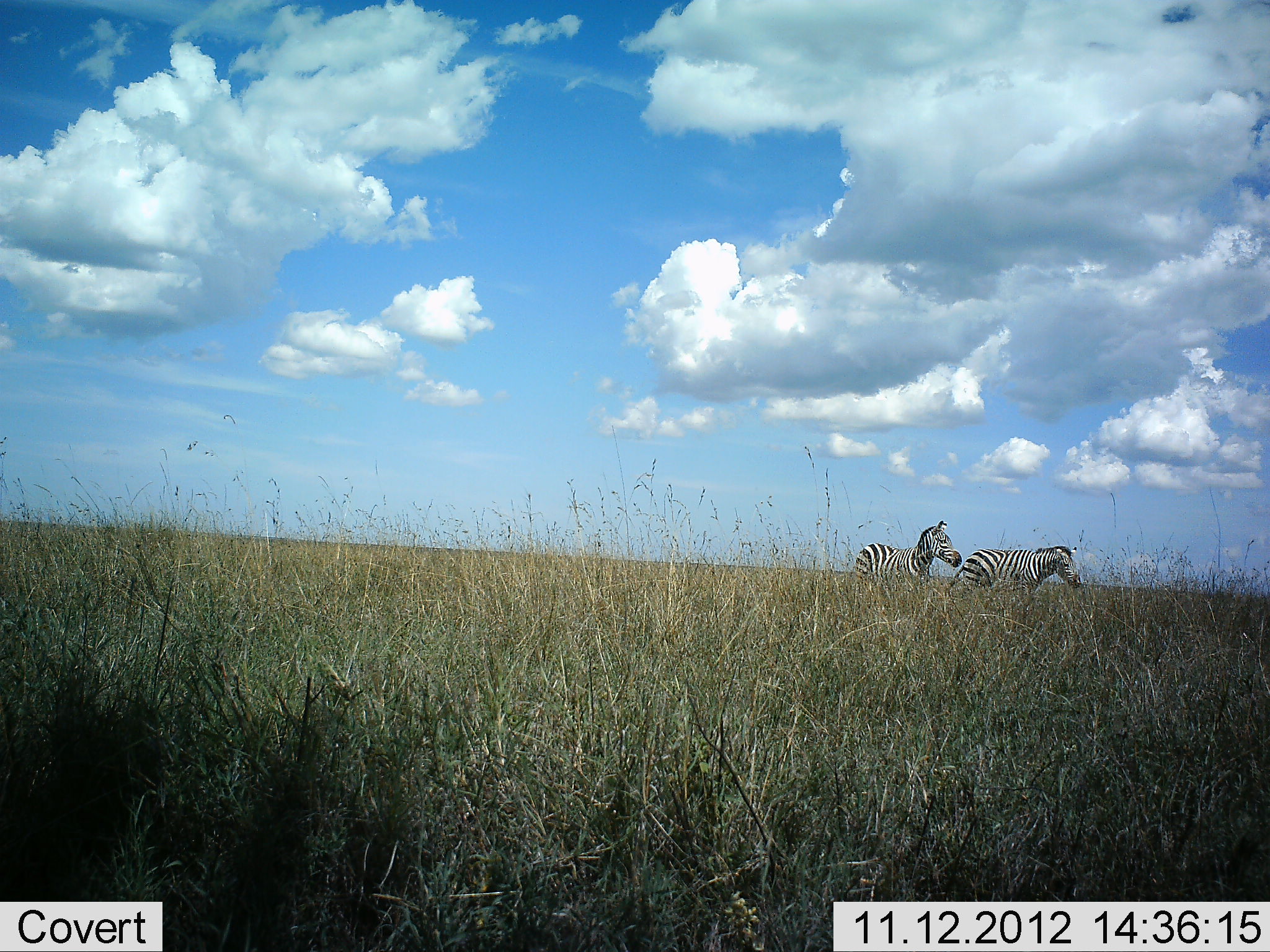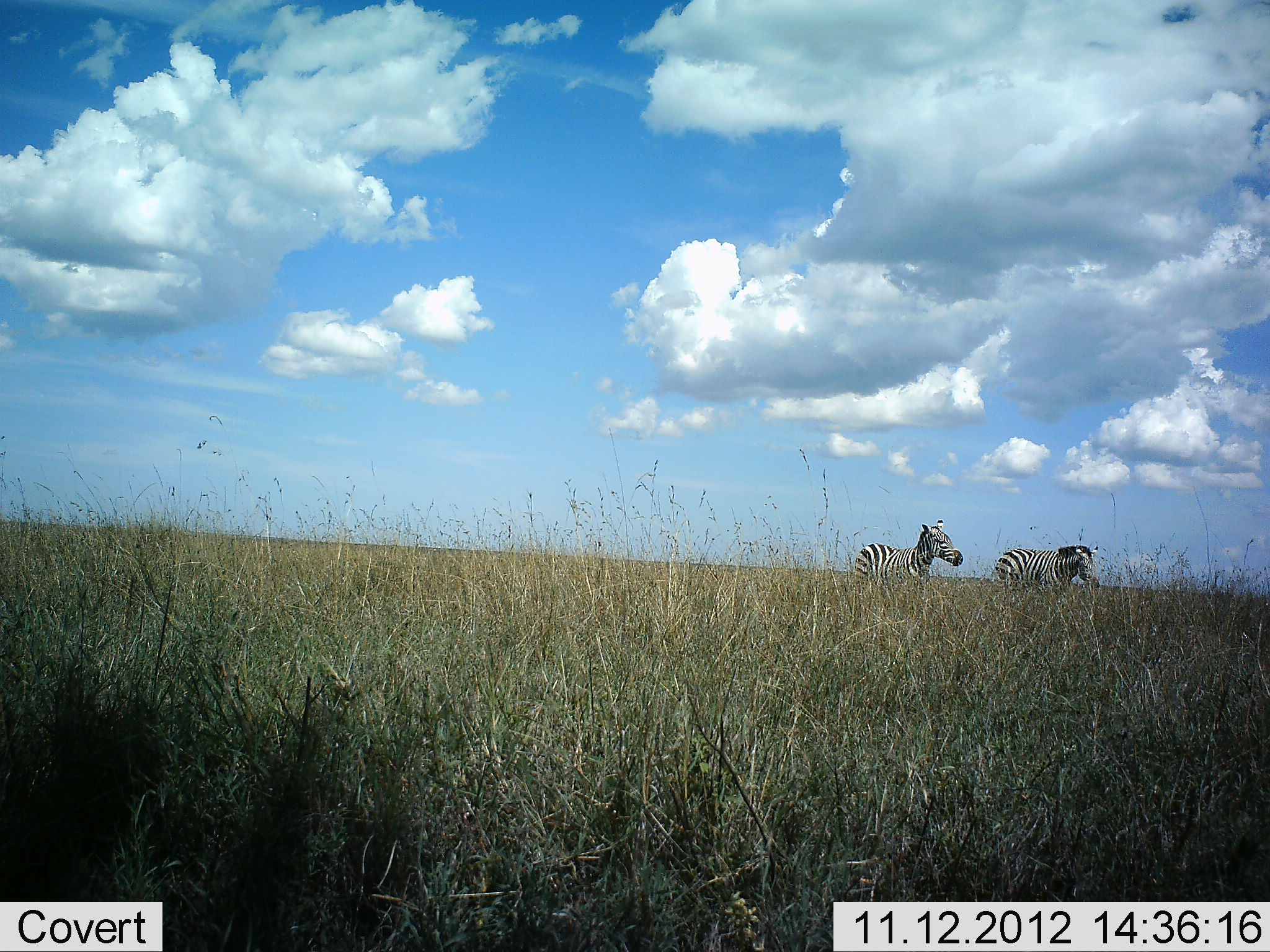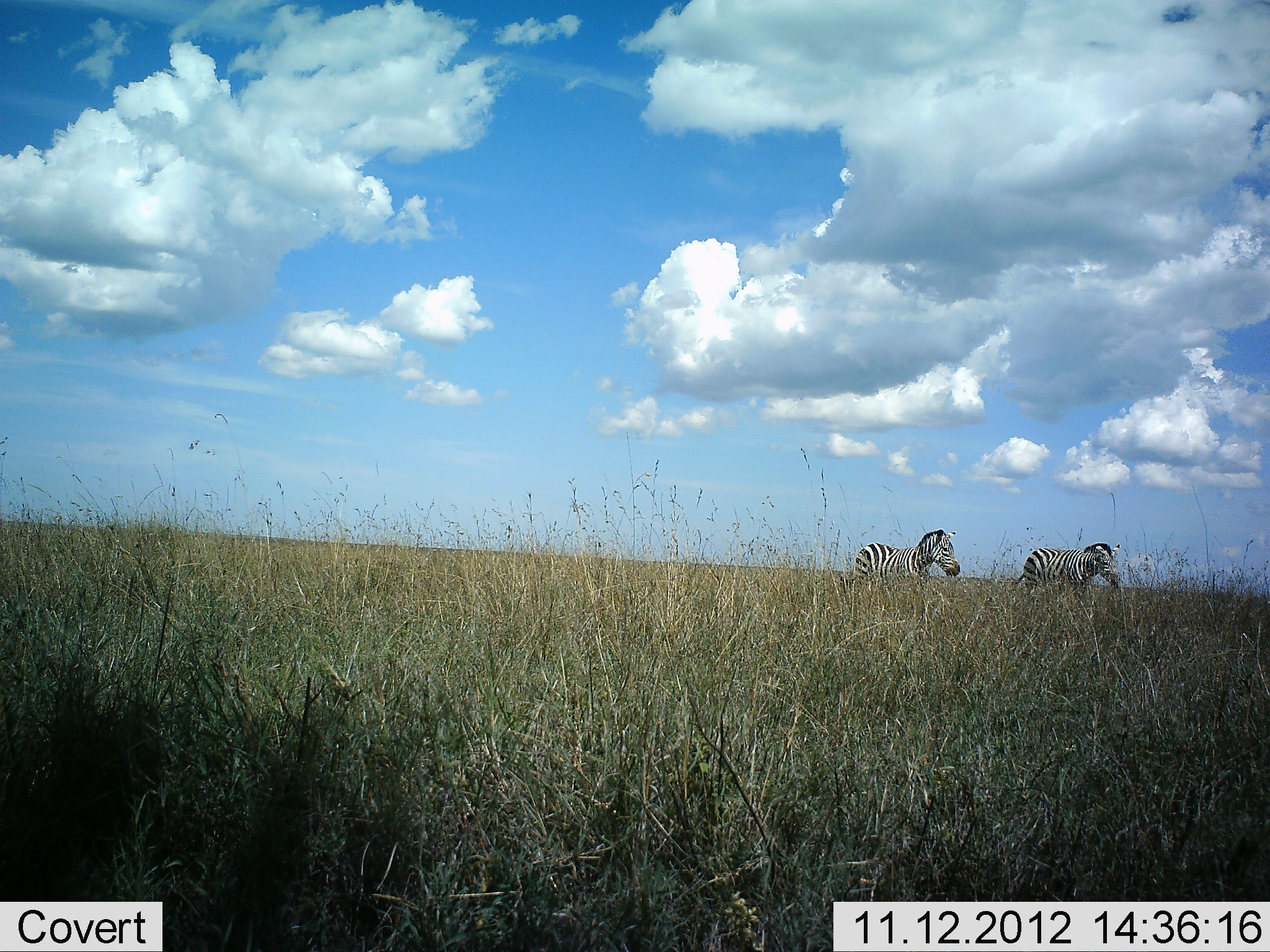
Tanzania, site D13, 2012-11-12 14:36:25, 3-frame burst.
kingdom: Animalia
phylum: Chordata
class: Mammalia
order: Perissodactyla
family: Equidae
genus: Equus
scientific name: Equus quagga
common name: plains zebra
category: zebra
Zebra (plains zebra) (Equus quagga), count 2. Behavior (volunteer vote fractions): standing 60%, resting 0%, moving 100%, interacting 10%. Young present (vote fraction): 0%. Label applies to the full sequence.